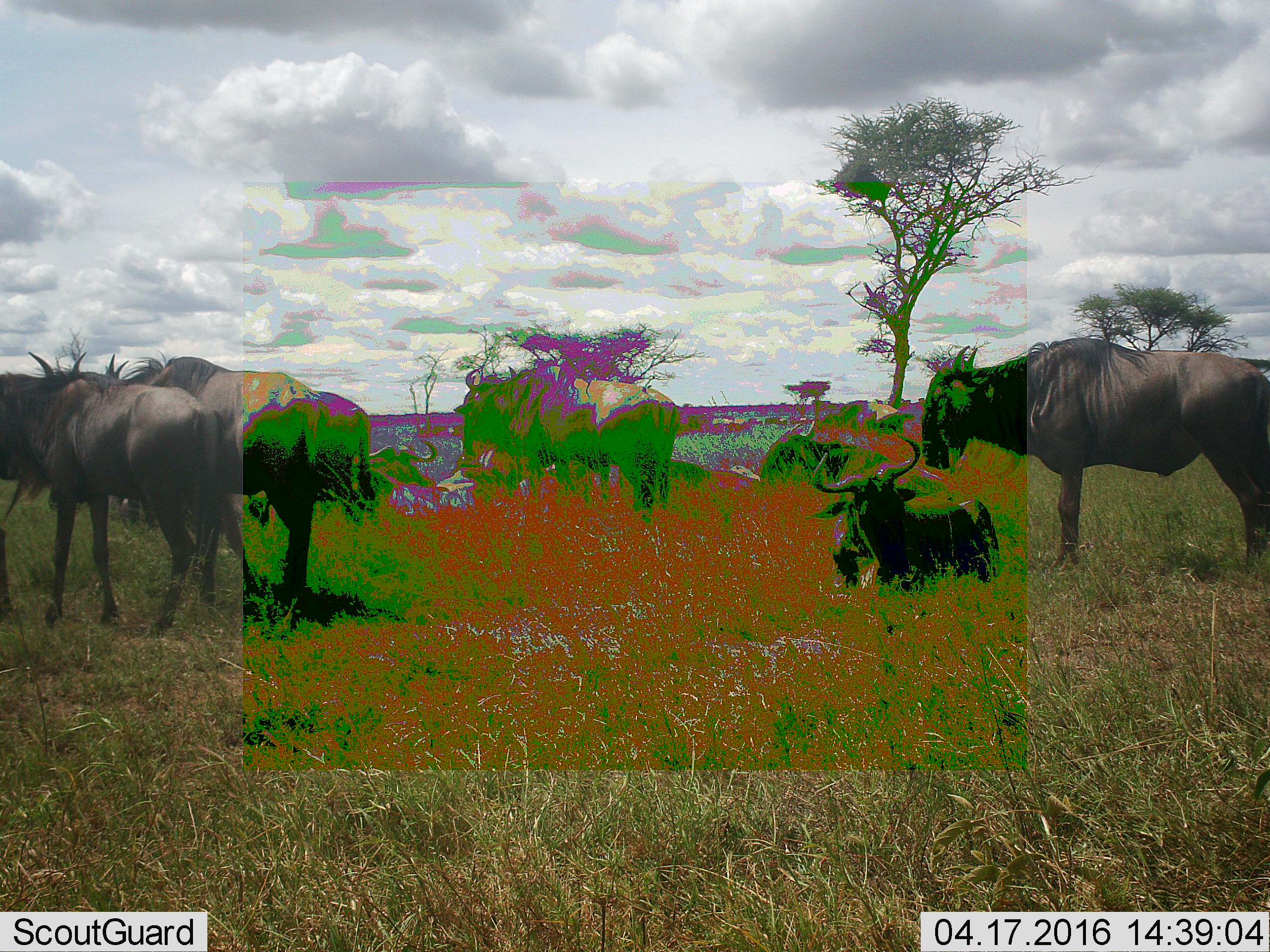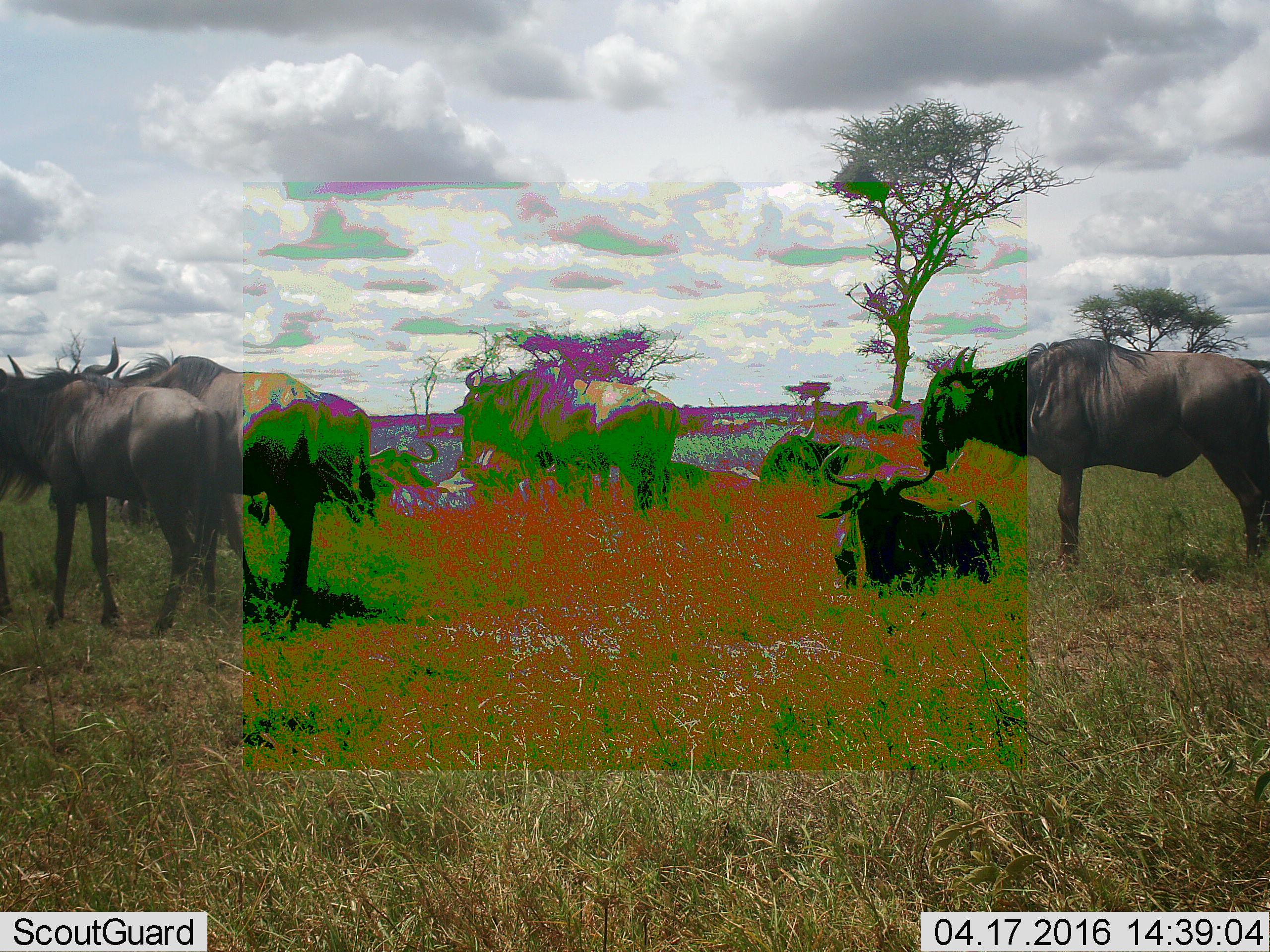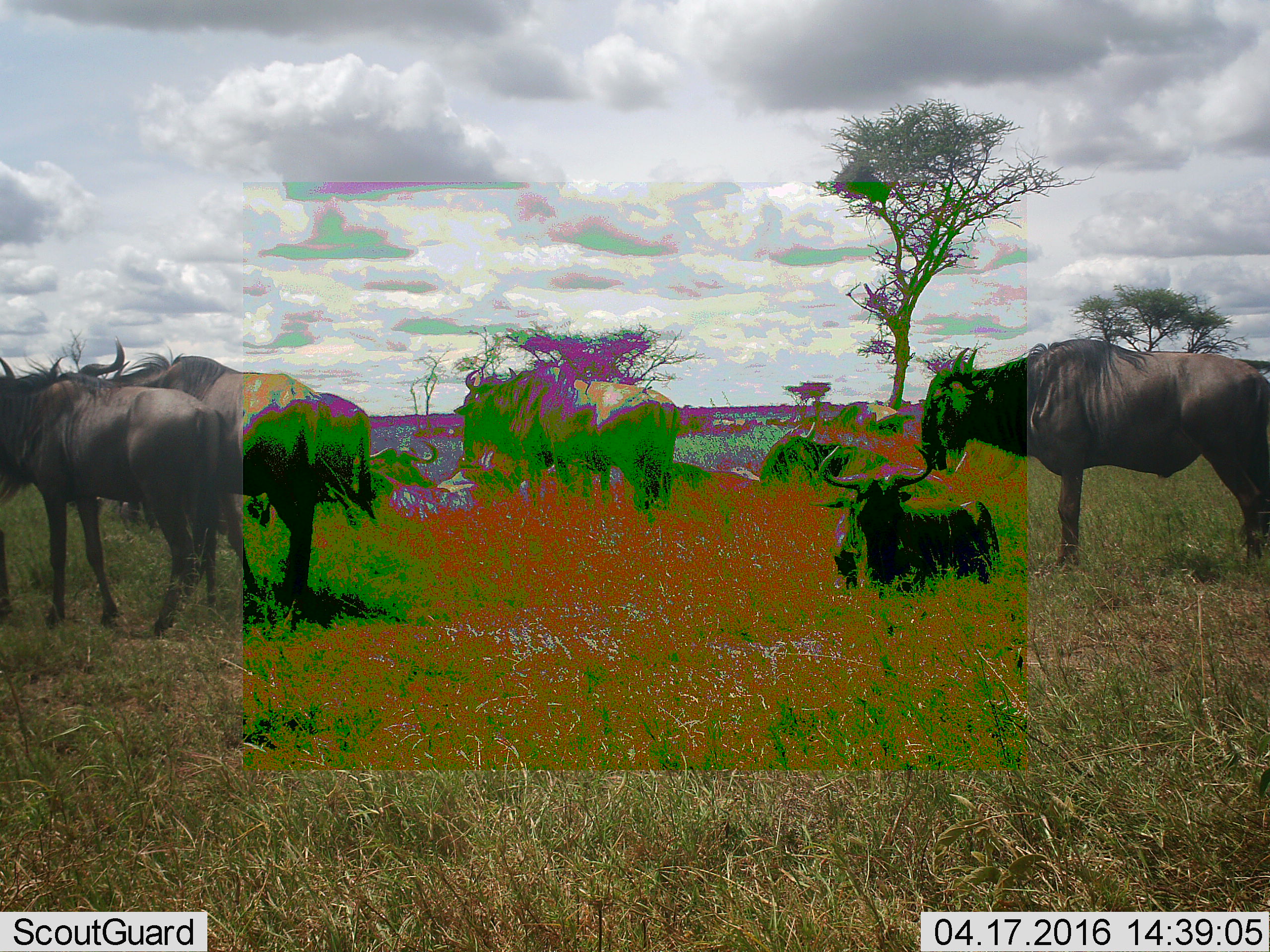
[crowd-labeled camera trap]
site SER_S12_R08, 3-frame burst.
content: unidentified animal